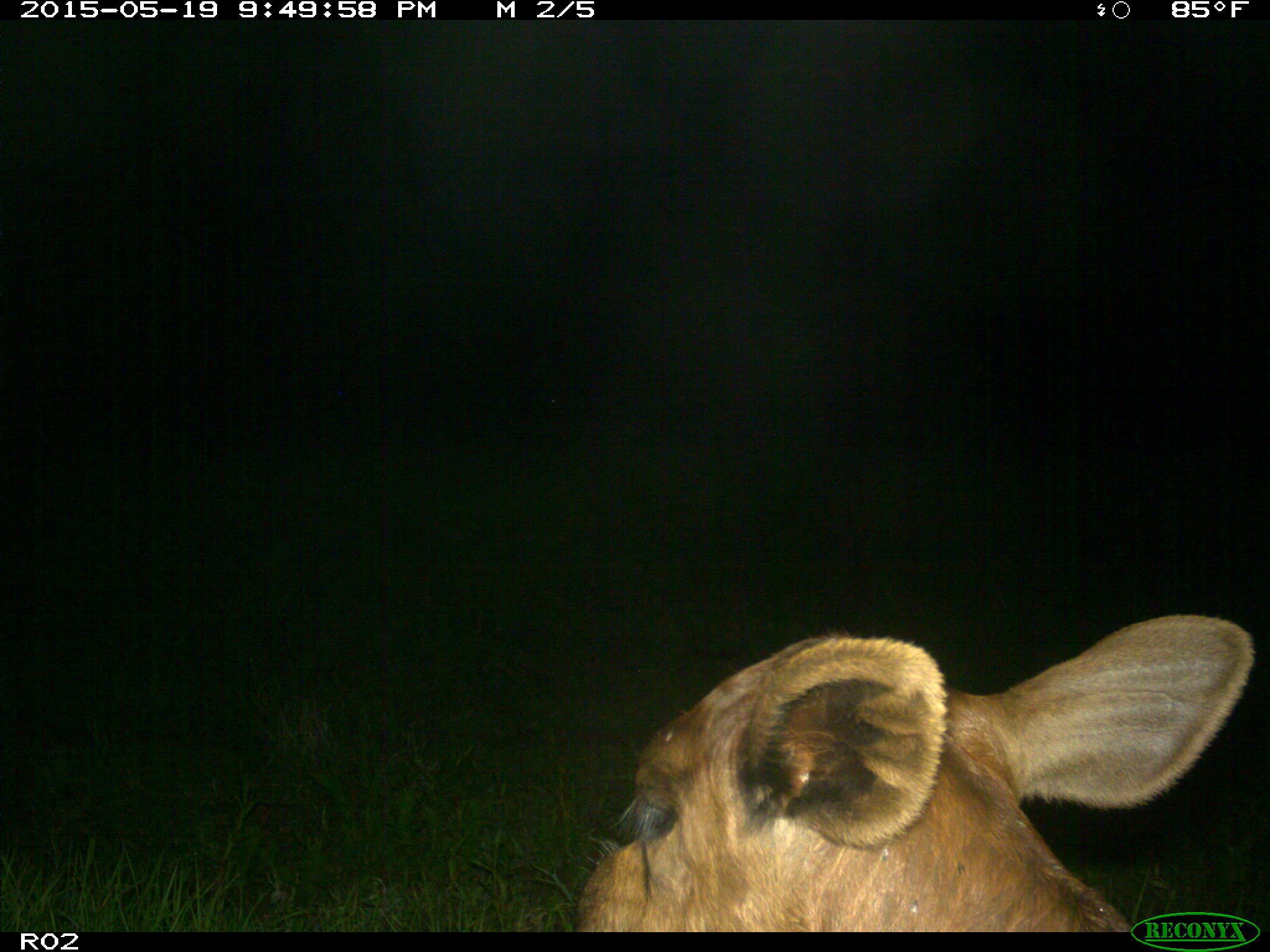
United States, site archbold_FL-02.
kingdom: Animalia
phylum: Chordata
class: Mammalia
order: Artiodactyla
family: Bovidae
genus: Bos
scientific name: Bos taurus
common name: domestic cow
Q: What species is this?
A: Bos taurus (domestic cow).